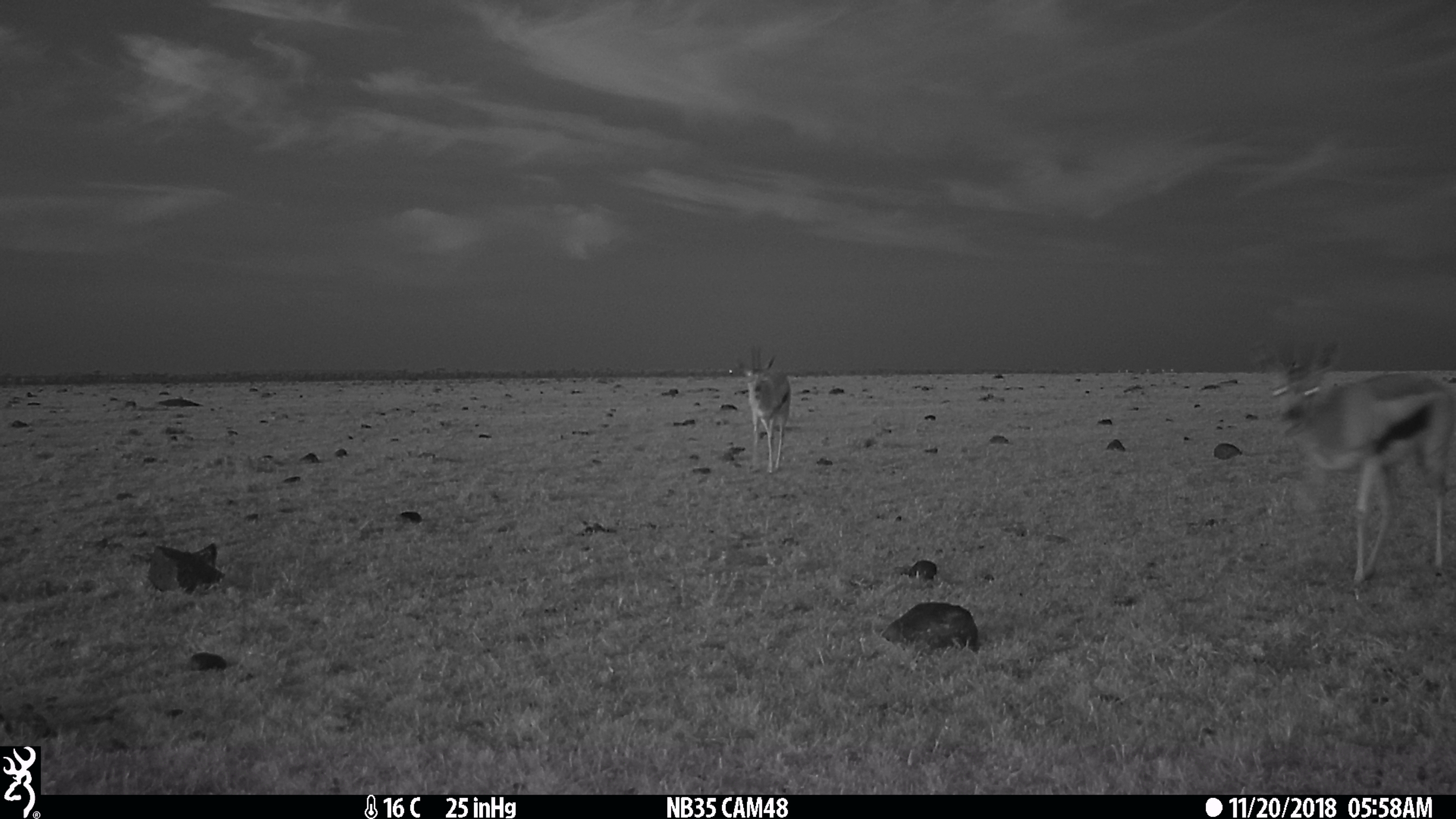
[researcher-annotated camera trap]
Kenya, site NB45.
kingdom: Animalia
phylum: Chordata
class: Mammalia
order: Artiodactyla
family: Bovidae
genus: Eudorcas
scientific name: Eudorcas thomsonii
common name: thomon's gazelle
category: gazelle thomsons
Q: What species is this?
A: Gazelle thomsons (thomon's gazelle) (Eudorcas thomsonii).